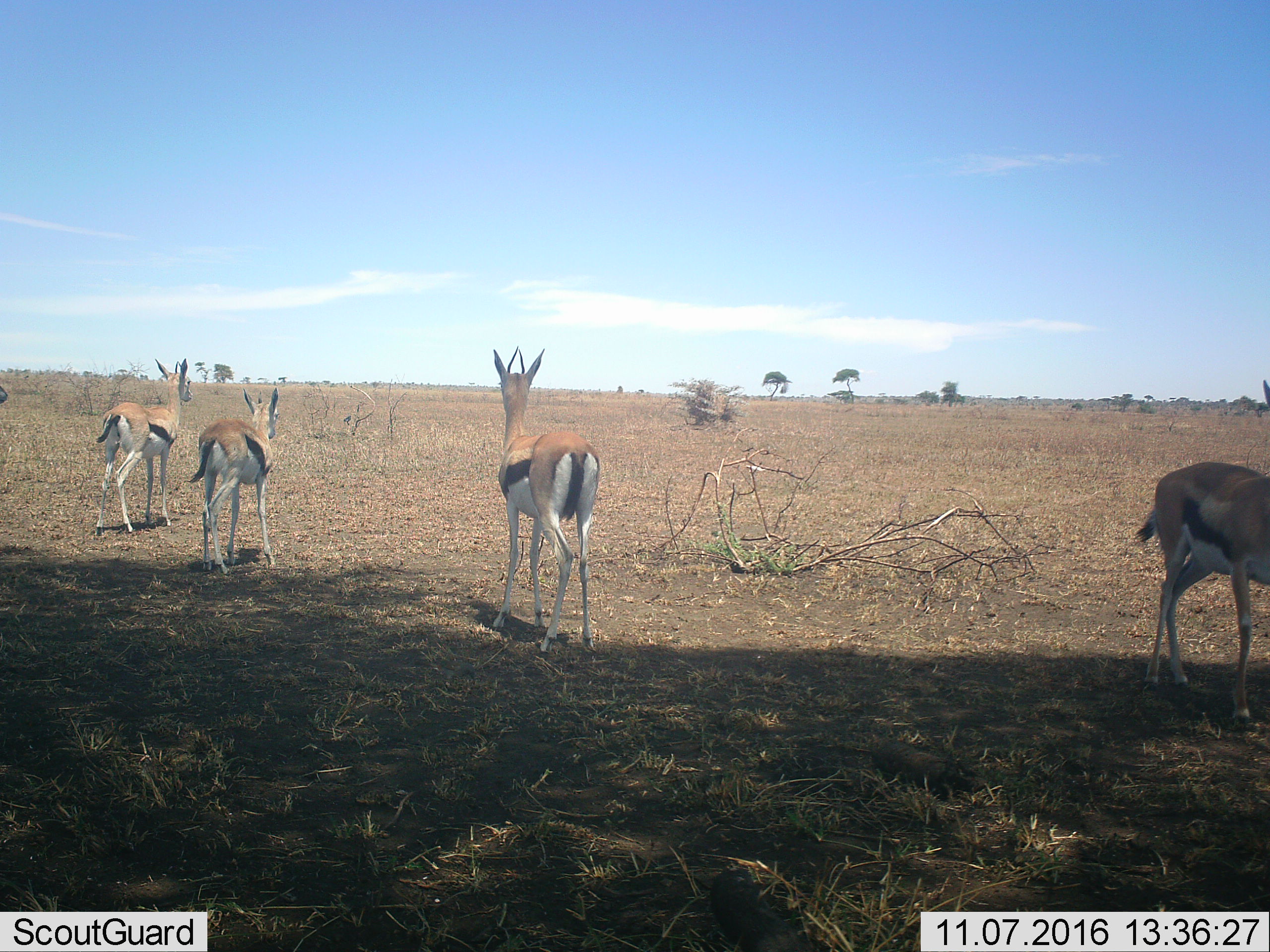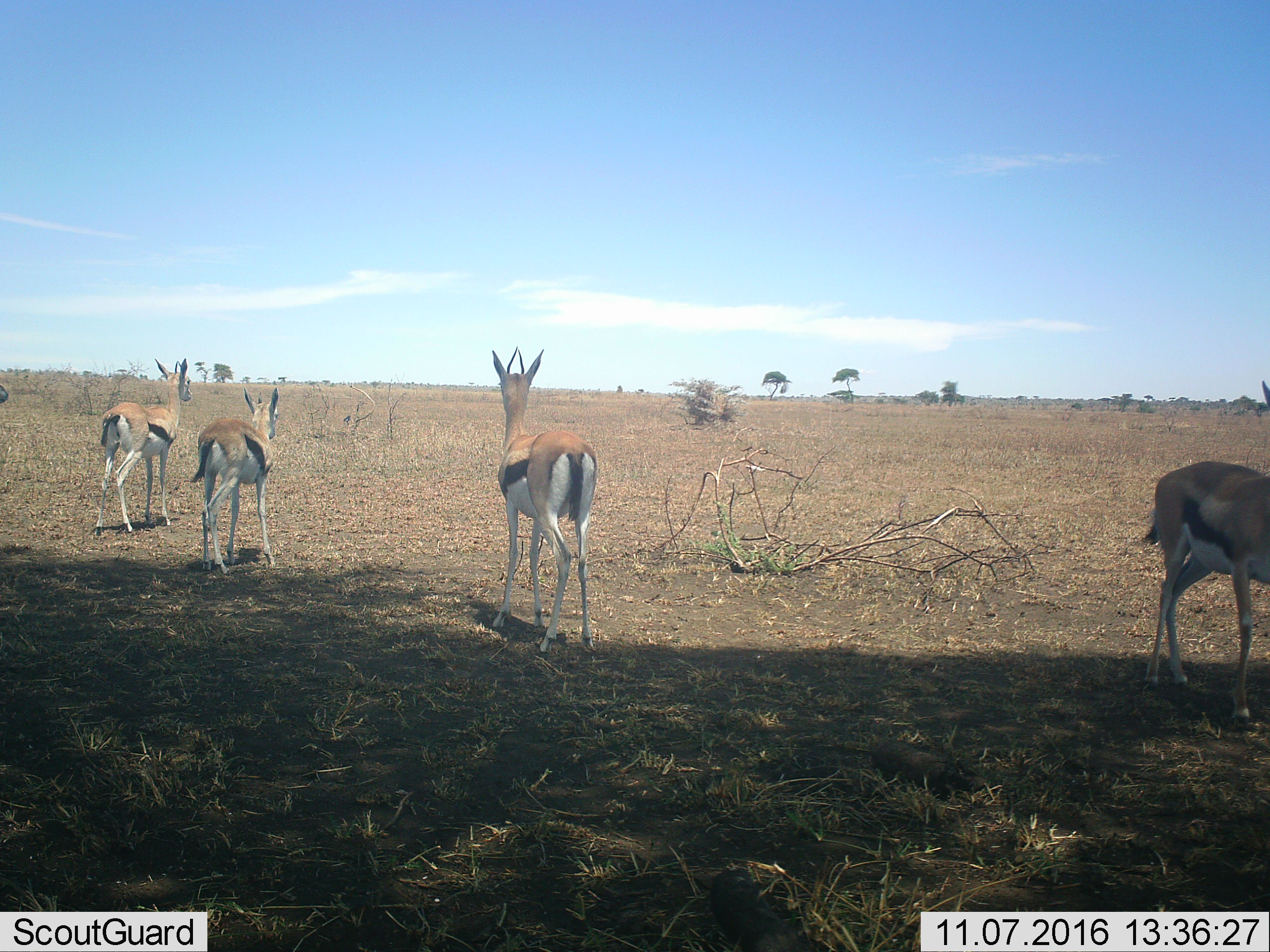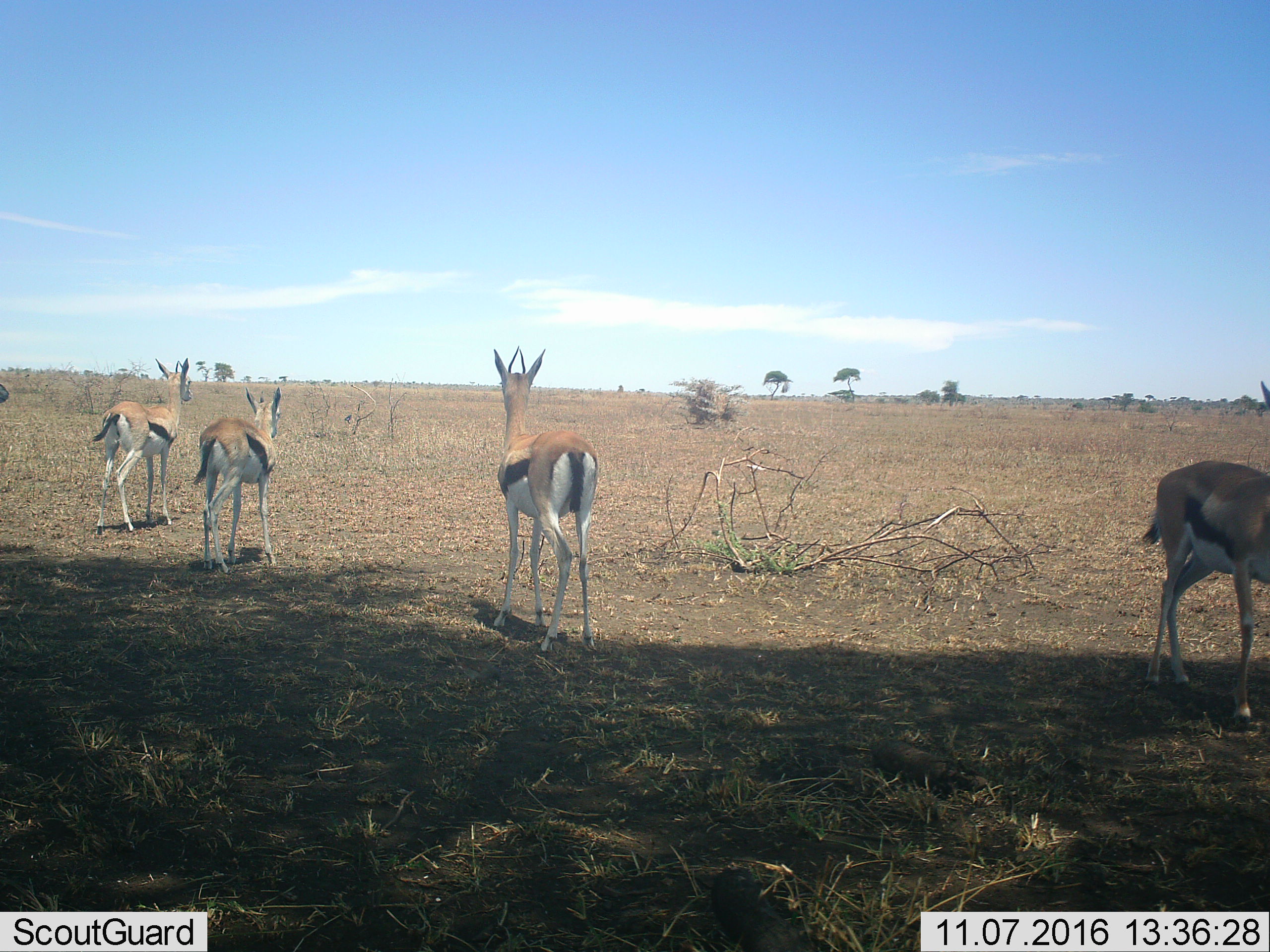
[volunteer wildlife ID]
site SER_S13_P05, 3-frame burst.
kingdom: Animalia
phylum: Chordata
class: Mammalia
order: Artiodactyla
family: Bovidae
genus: Eudorcas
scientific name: Eudorcas thomsonii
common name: thomson's gazelle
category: gazellethomsons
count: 4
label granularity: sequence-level